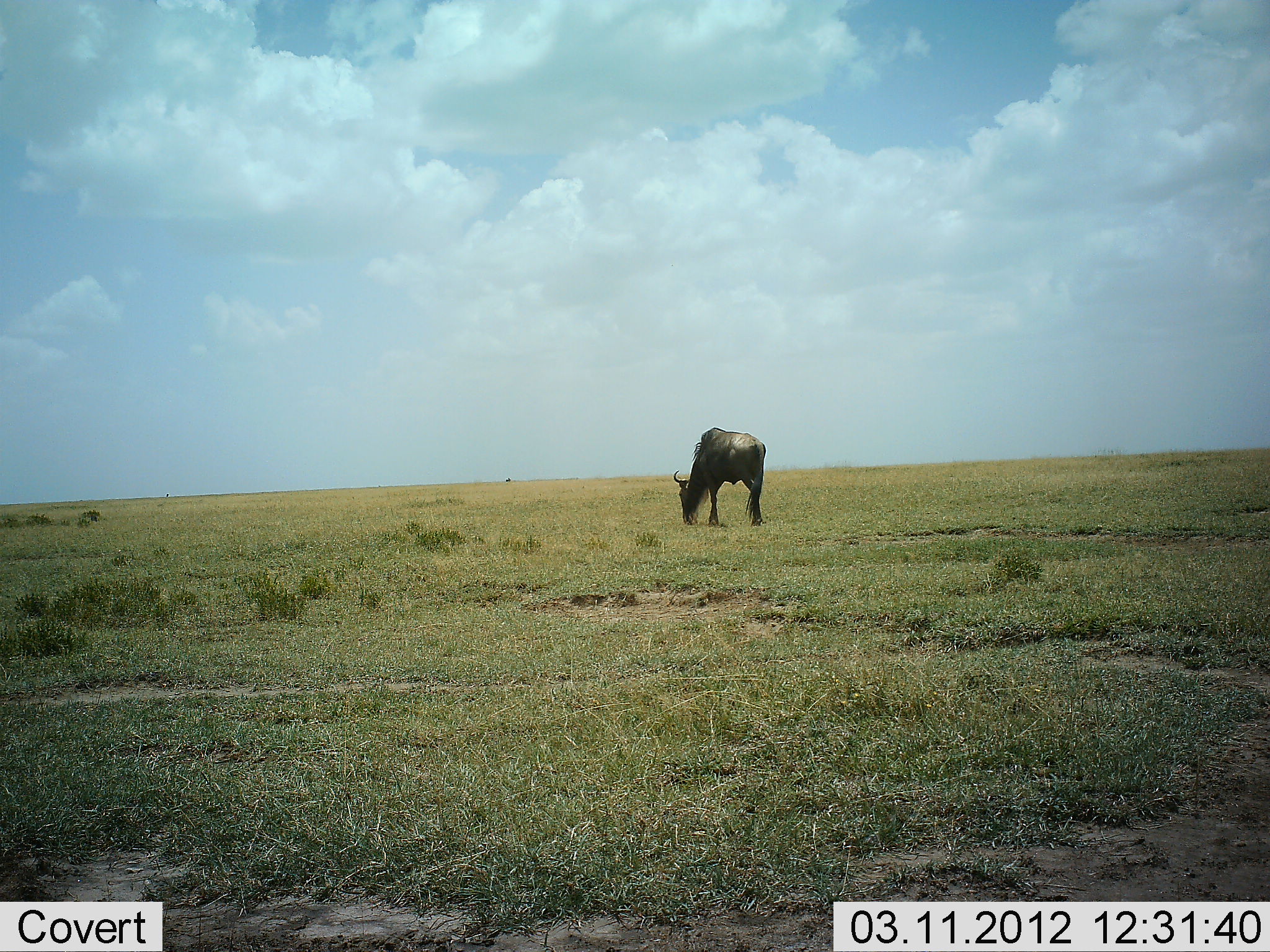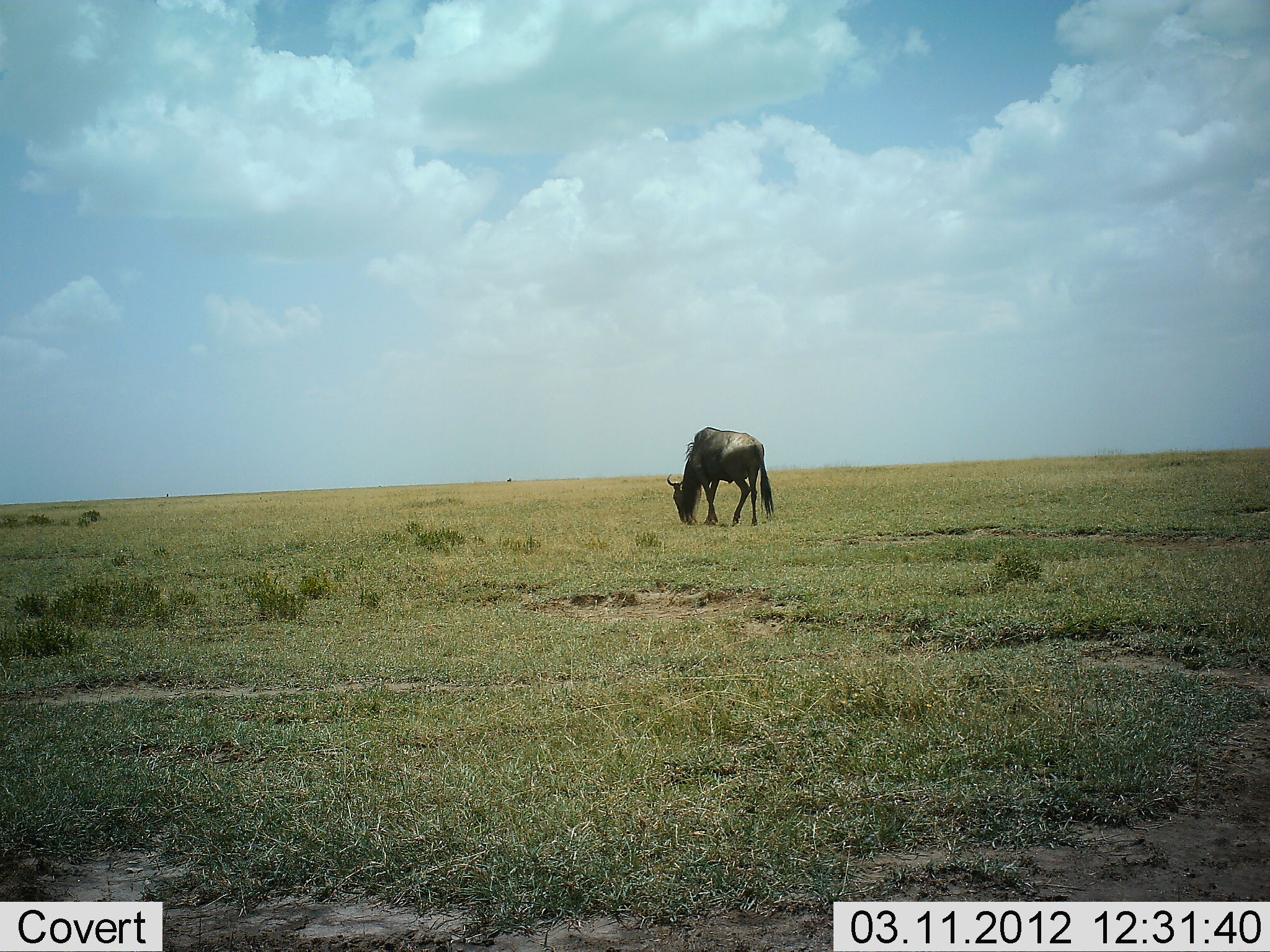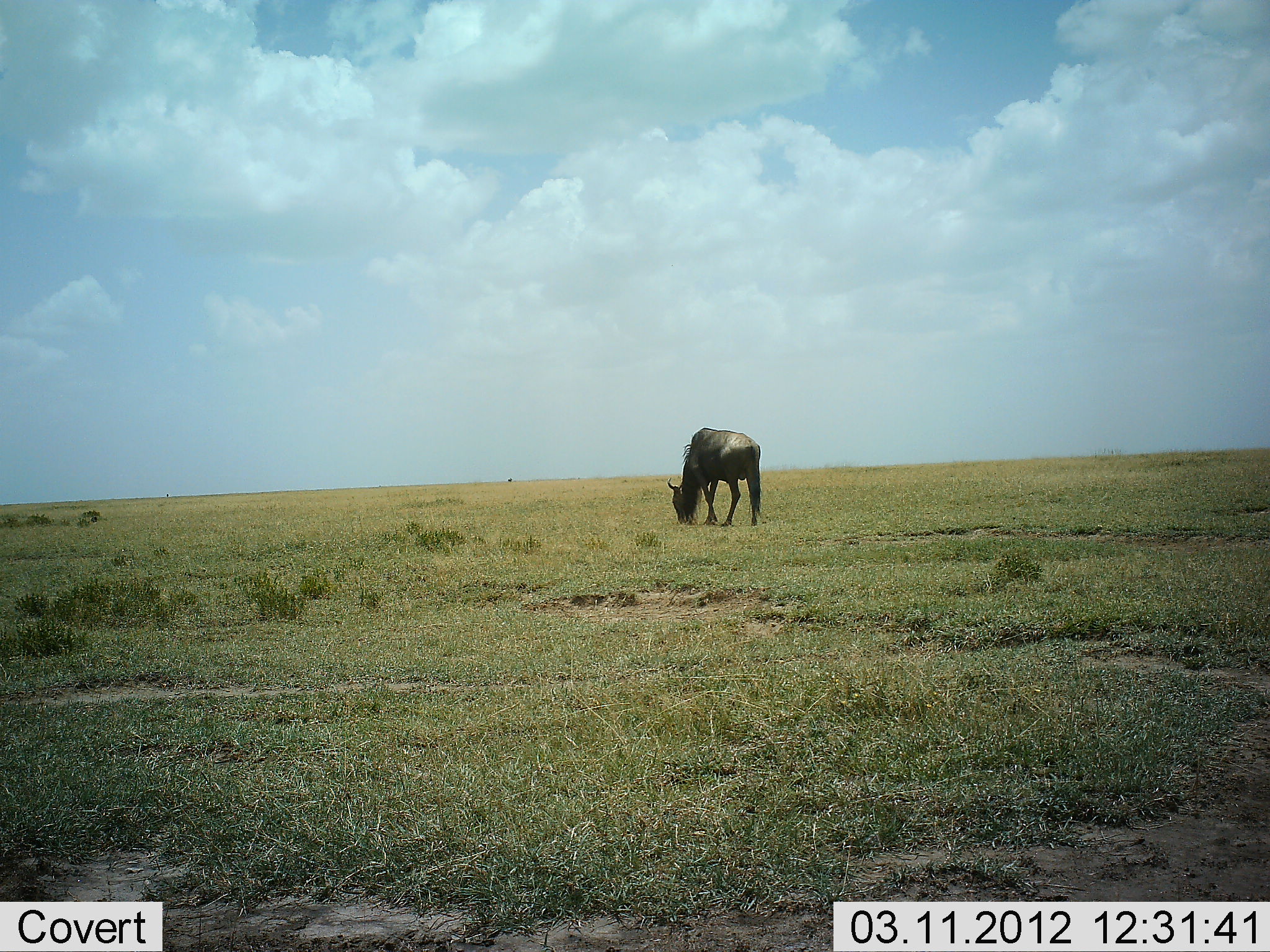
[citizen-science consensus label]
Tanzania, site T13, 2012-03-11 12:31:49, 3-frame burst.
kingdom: Animalia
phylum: Chordata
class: Mammalia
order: Artiodactyla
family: Bovidae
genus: Connochaetes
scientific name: Connochaetes taurinus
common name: blue wildebeest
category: wildebeest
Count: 1.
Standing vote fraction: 12%.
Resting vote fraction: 0%.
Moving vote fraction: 4%.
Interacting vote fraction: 0%.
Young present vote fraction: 0%.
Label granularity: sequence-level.